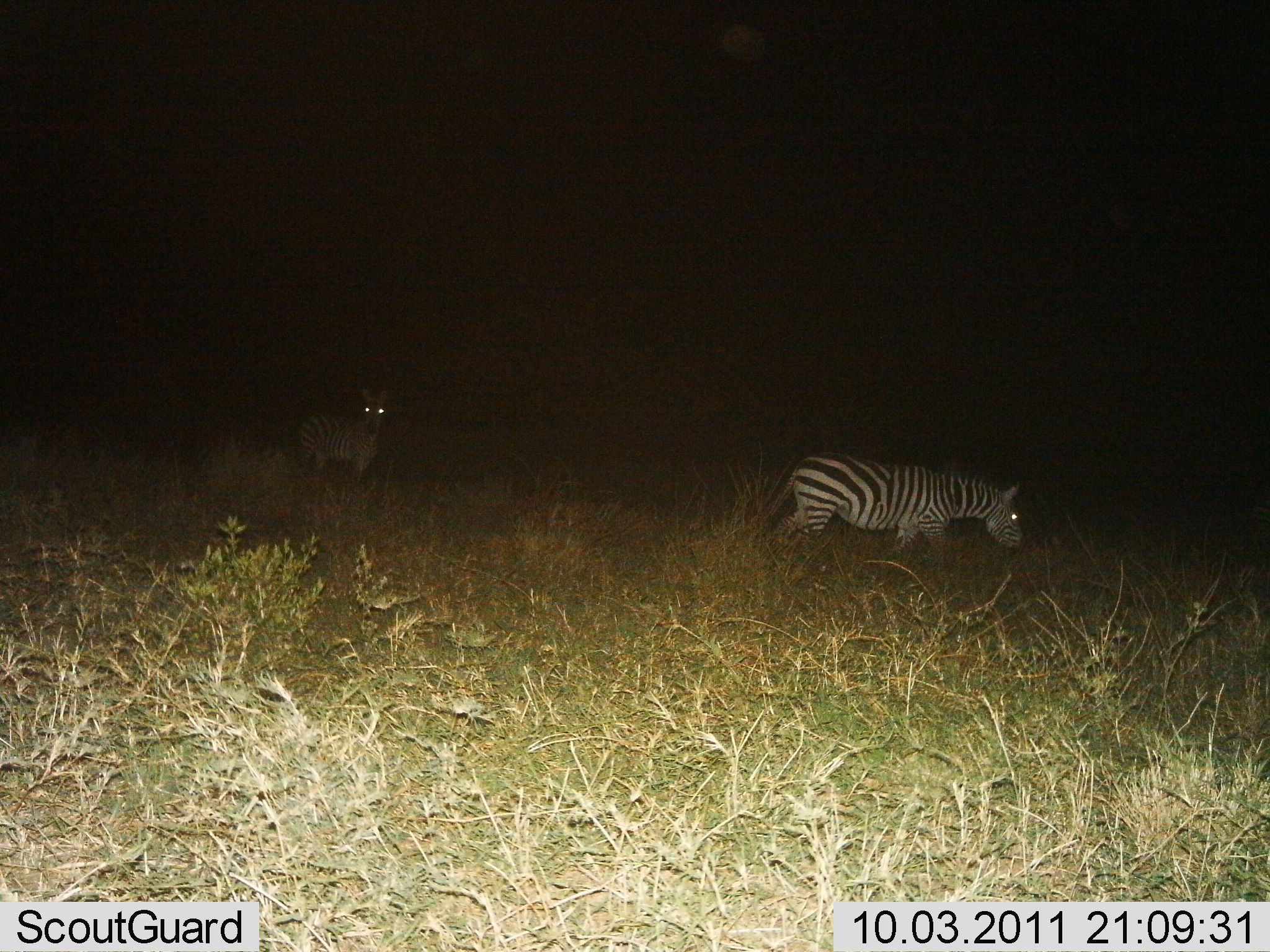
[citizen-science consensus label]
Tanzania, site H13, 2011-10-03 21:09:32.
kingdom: Animalia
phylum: Chordata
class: Mammalia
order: Perissodactyla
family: Equidae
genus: Equus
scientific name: Equus quagga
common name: plains zebra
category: zebra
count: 2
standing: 69%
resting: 0%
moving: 69%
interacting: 0%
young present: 0%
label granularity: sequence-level